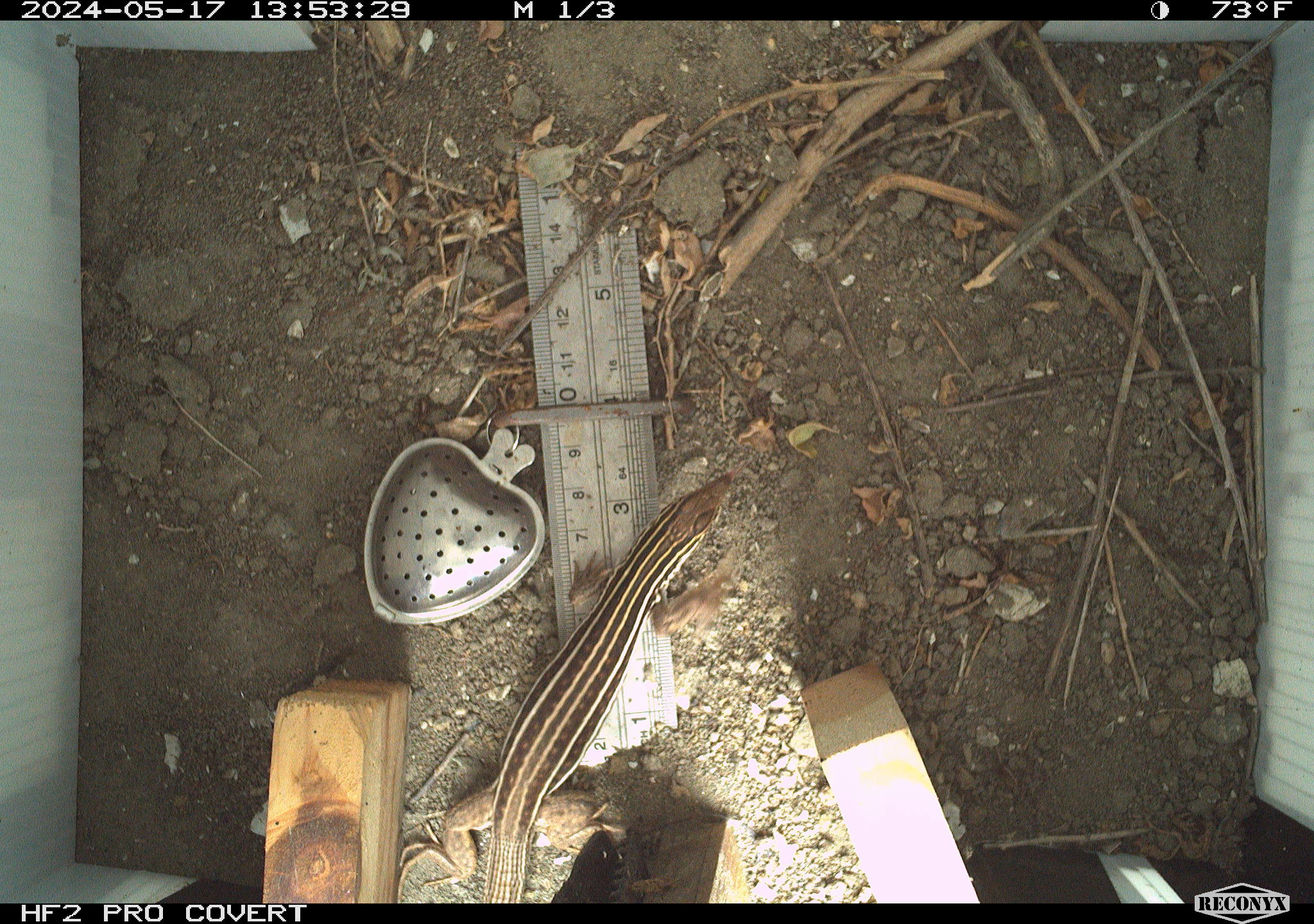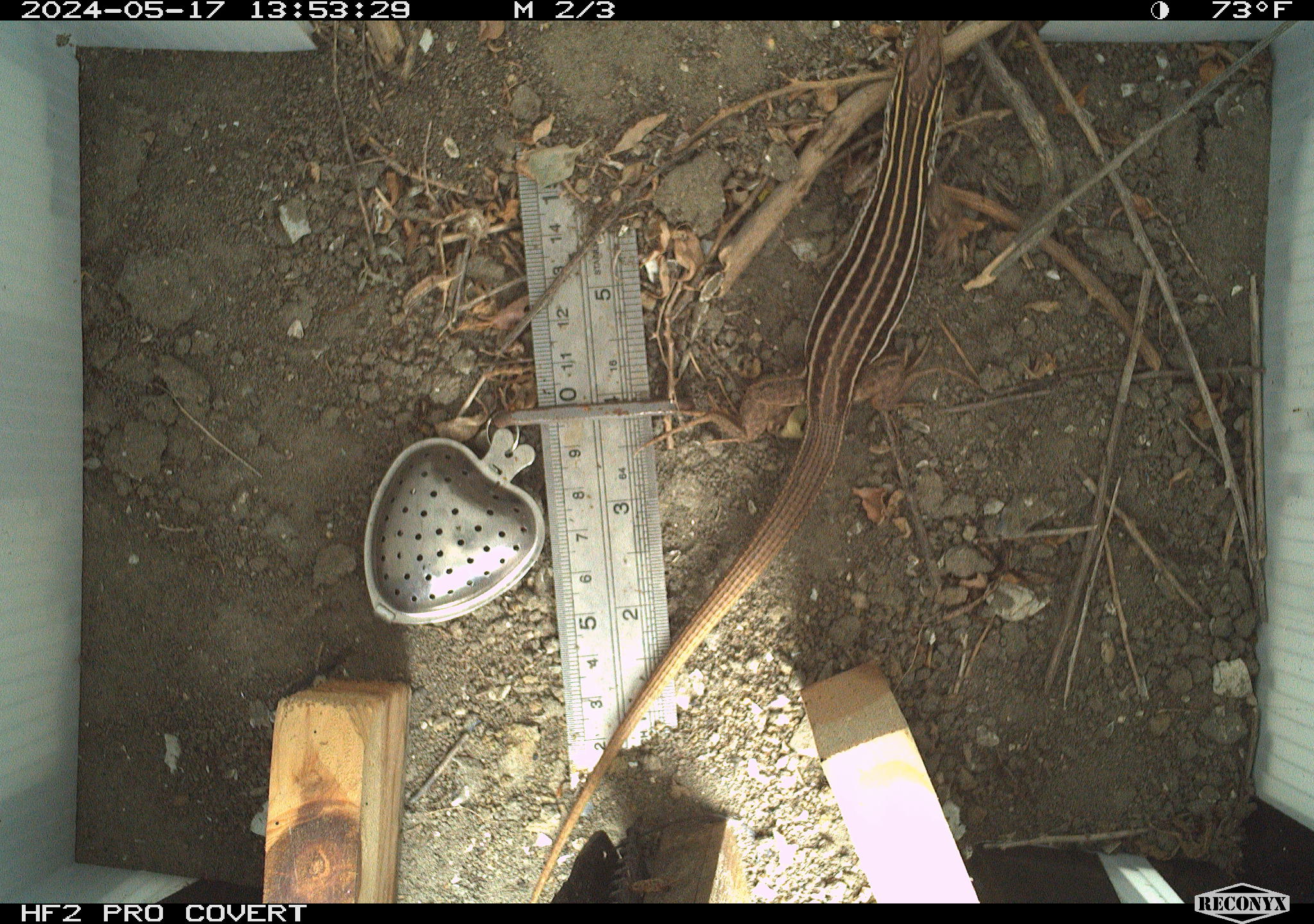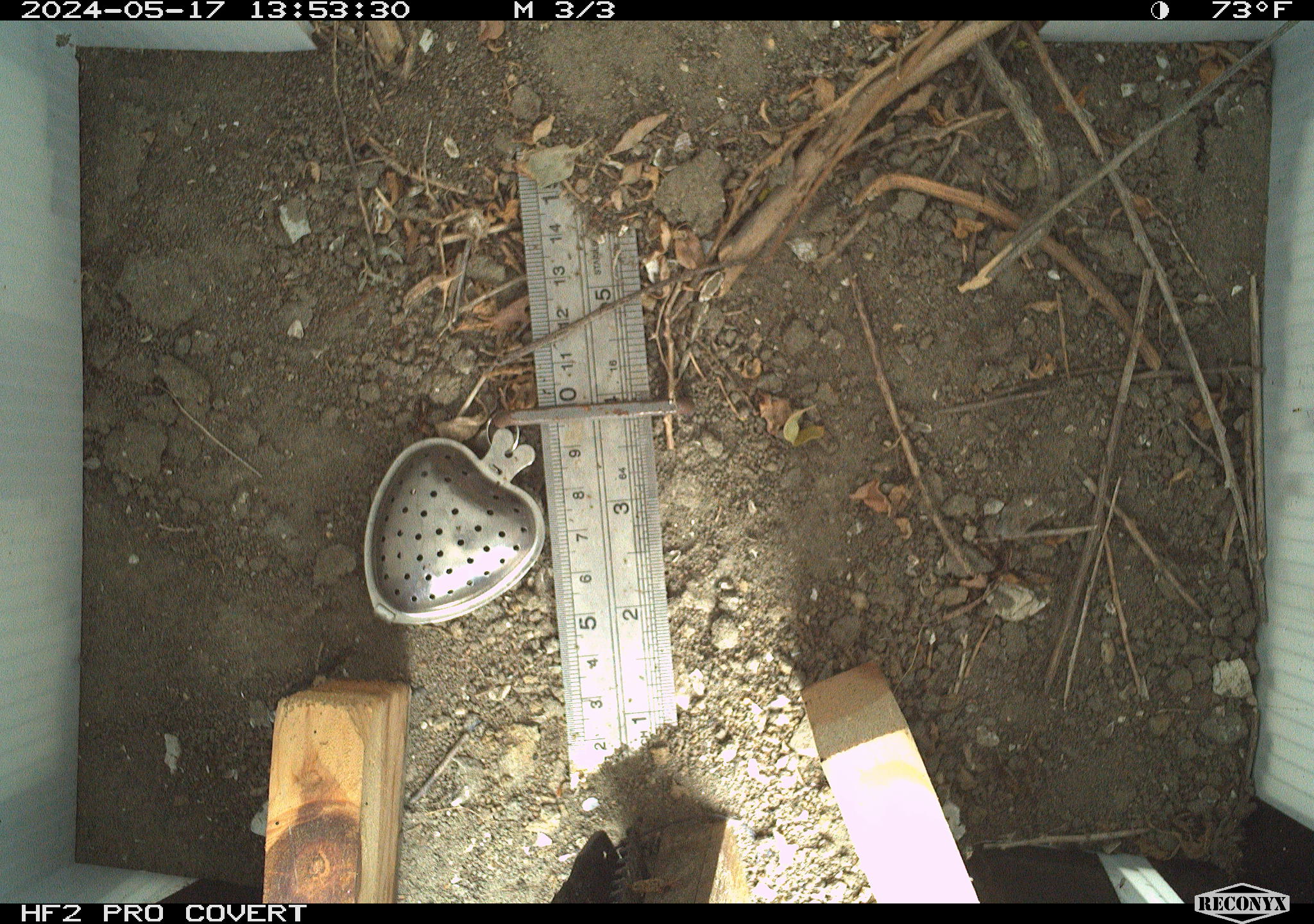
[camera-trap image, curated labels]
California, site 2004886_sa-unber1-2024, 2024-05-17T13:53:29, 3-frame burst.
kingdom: Animalia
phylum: Chordata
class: Reptilia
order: Squamata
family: Teiidae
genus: Aspidoscelis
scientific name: Aspidoscelis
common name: whiptail lizards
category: aspidoscelis species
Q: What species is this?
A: Aspidoscelis species (whiptail lizards) (Aspidoscelis).